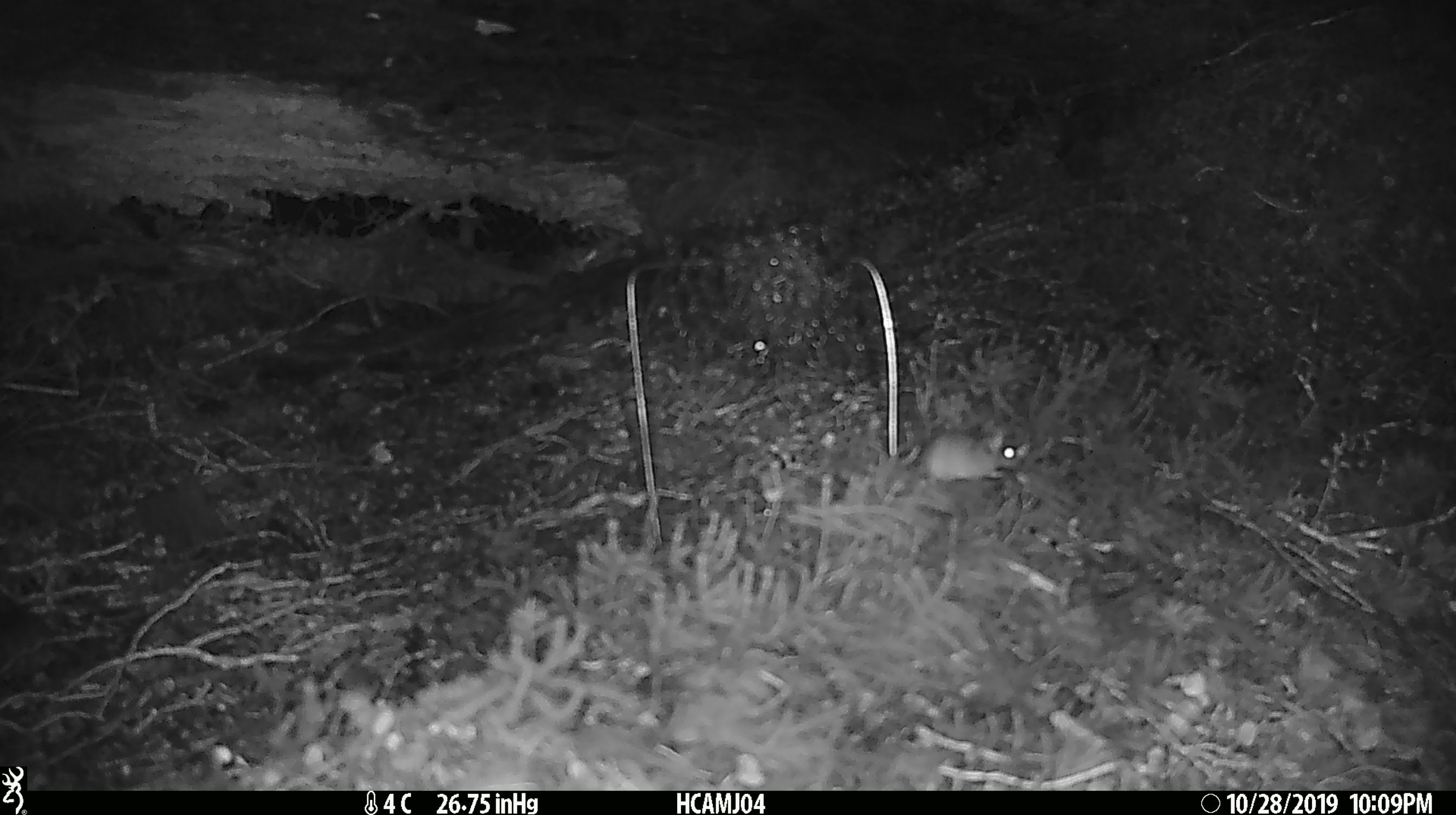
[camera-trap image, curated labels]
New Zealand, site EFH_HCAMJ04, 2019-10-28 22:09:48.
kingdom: Animalia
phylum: Chordata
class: Mammalia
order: Rodentia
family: Muridae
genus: Mus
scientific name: Mus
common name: mouse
Mouse (Mus).